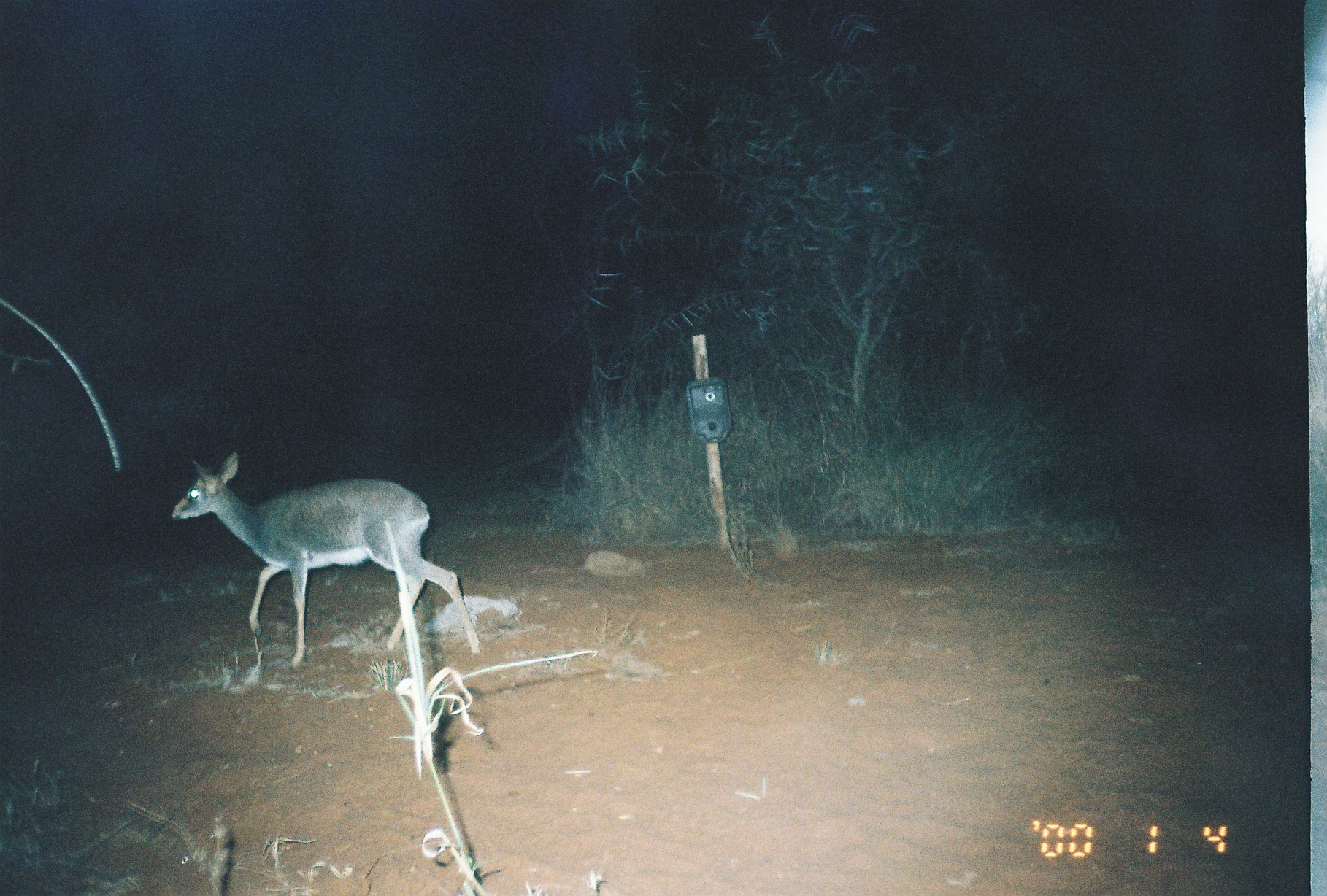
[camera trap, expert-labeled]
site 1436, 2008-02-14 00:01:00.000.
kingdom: Animalia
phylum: Chordata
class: Mammalia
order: Artiodactyla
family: Bovidae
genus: Madoqua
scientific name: Madoqua guentheri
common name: günther's dik-dik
Madoqua guentheri (günther's dik-dik), count 1.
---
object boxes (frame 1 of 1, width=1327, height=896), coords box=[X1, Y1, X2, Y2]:
madoqua guentheri: box=[168, 450, 480, 671]